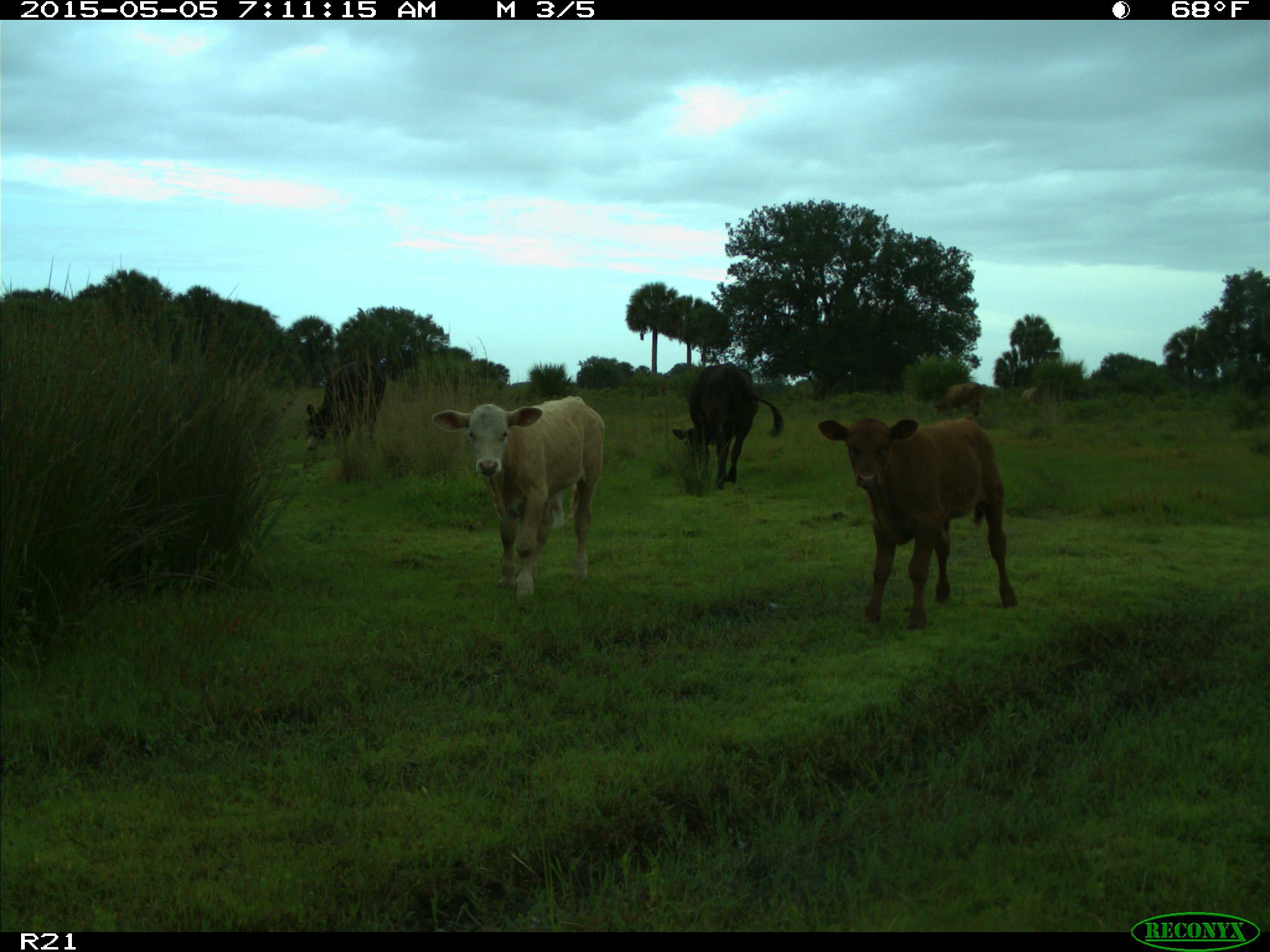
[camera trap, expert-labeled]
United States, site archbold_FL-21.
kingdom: Animalia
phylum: Chordata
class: Mammalia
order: Artiodactyla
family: Bovidae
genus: Bos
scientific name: Bos taurus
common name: domestic cow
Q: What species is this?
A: Bos taurus (domestic cow).